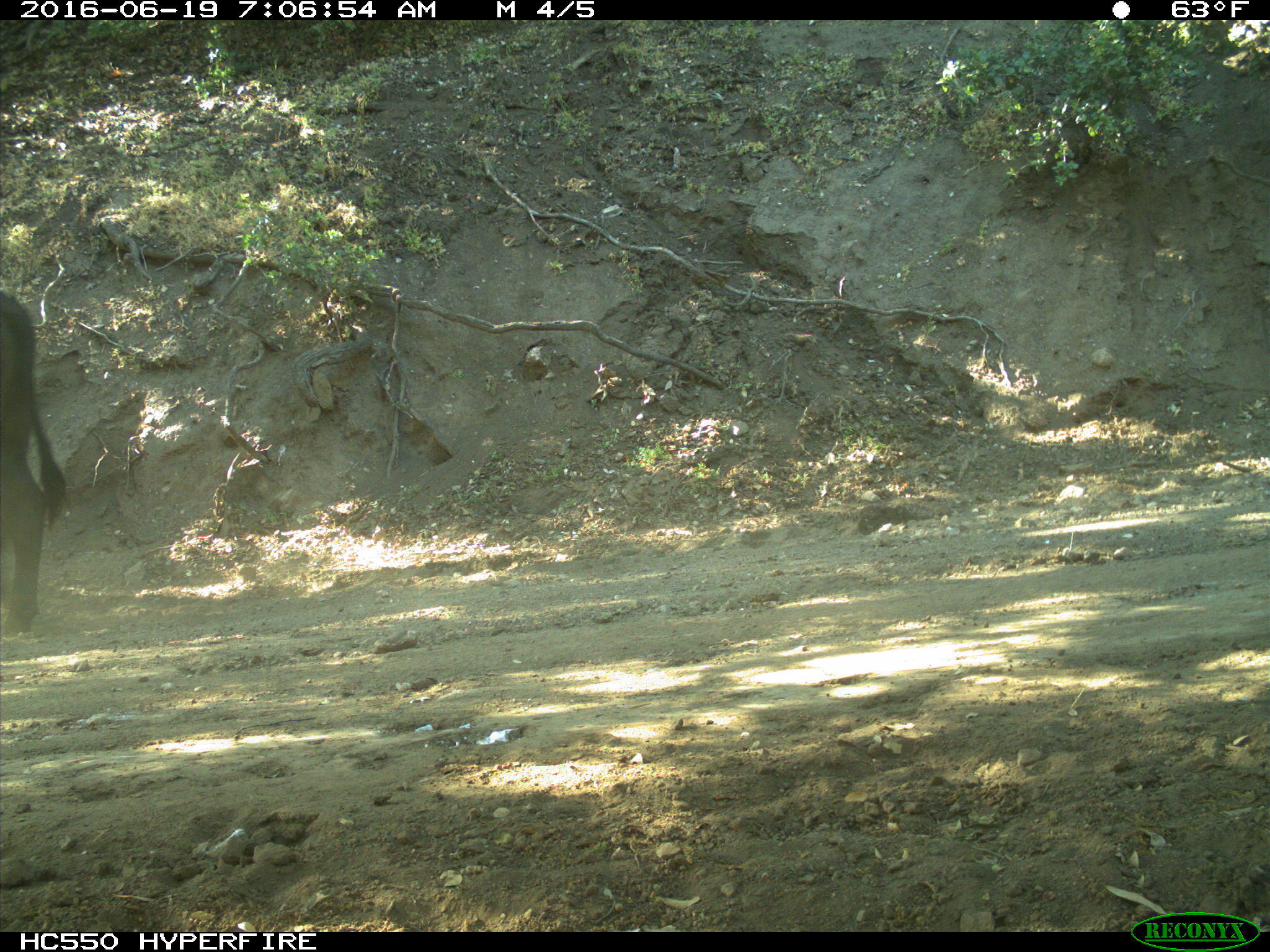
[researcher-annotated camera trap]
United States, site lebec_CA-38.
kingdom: Animalia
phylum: Chordata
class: Mammalia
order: Artiodactyla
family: Bovidae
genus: Bos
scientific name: Bos taurus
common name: domestic cow